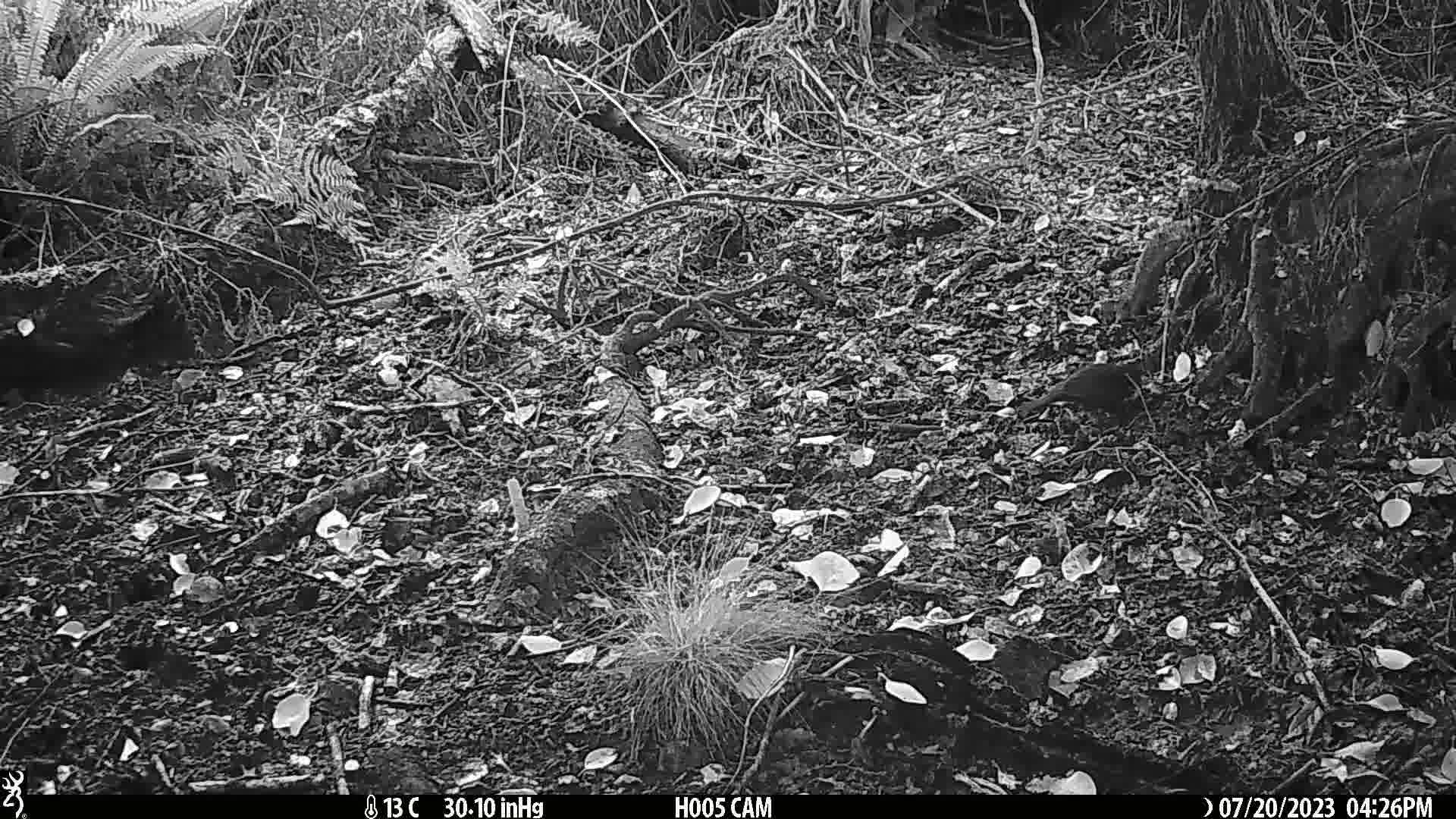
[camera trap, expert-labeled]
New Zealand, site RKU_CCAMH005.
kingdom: Animalia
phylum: Chordata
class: Aves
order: Passeriformes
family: Turdidae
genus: Turdus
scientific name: Turdus merula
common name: eurasian blackbird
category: blackbird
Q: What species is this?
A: Blackbird (eurasian blackbird) (Turdus merula).